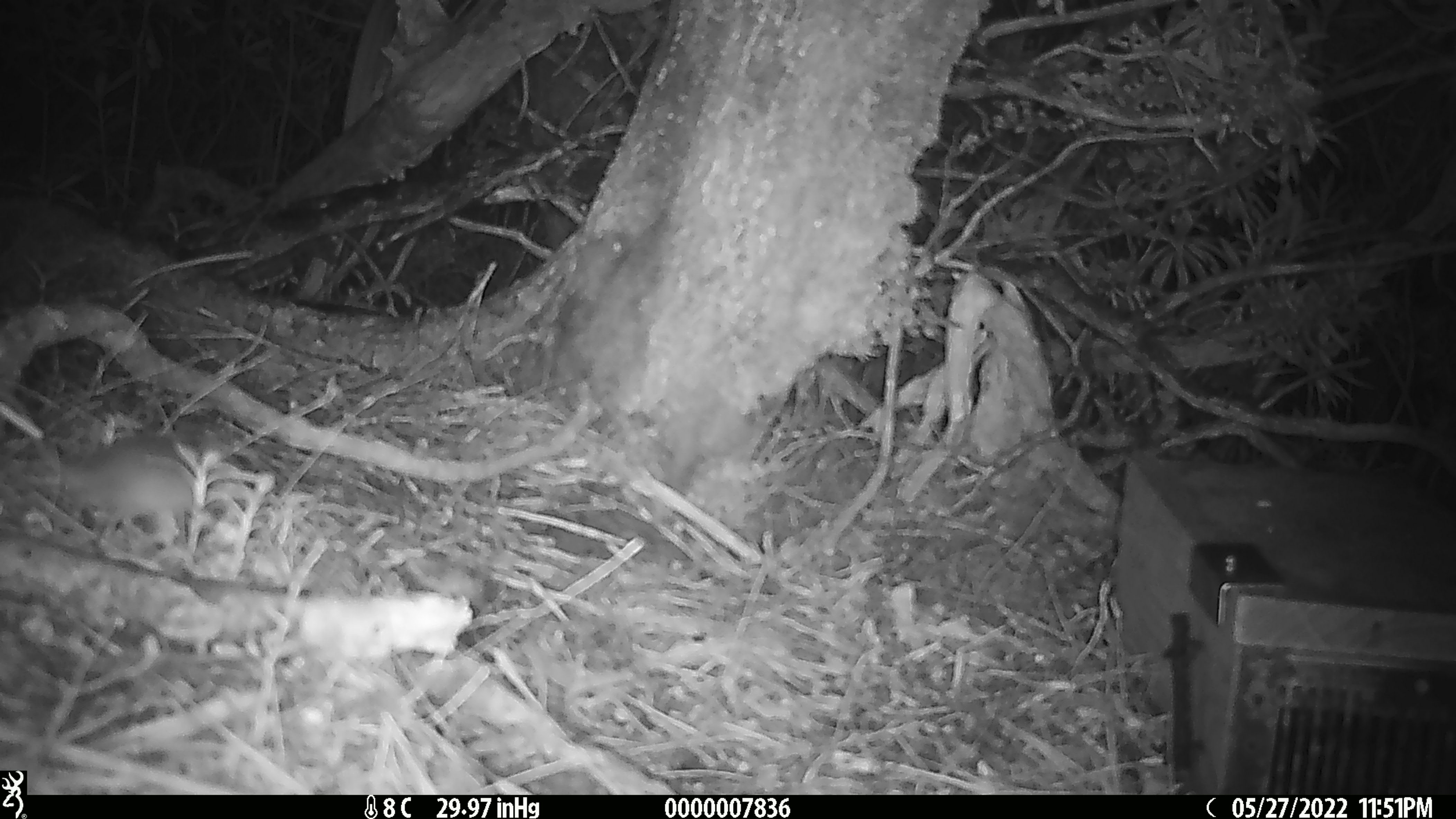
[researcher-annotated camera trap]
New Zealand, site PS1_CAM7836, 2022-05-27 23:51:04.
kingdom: Animalia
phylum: Chordata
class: Mammalia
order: Rodentia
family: Muridae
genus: Mus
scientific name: Mus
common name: mouse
Mouse (Mus).